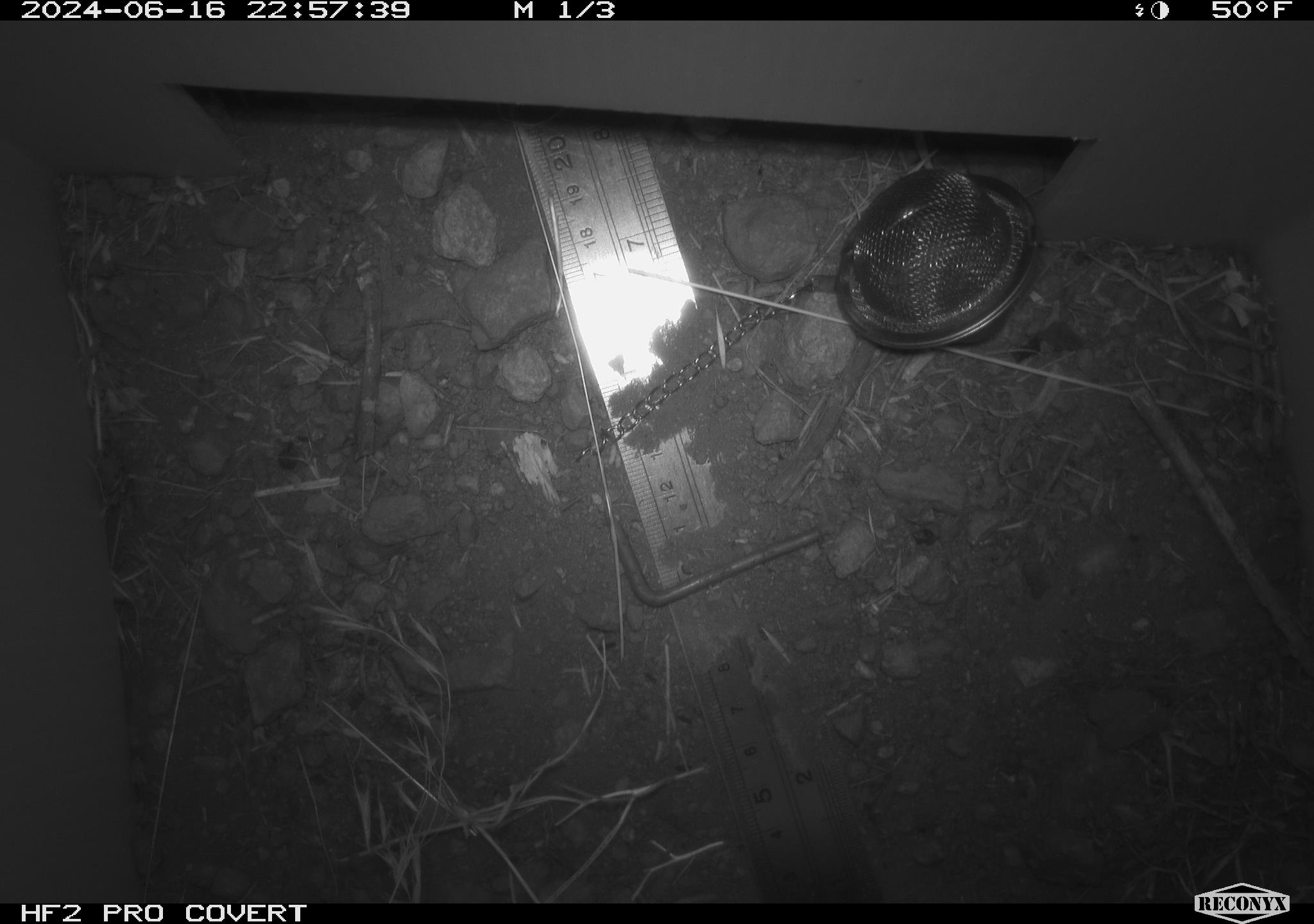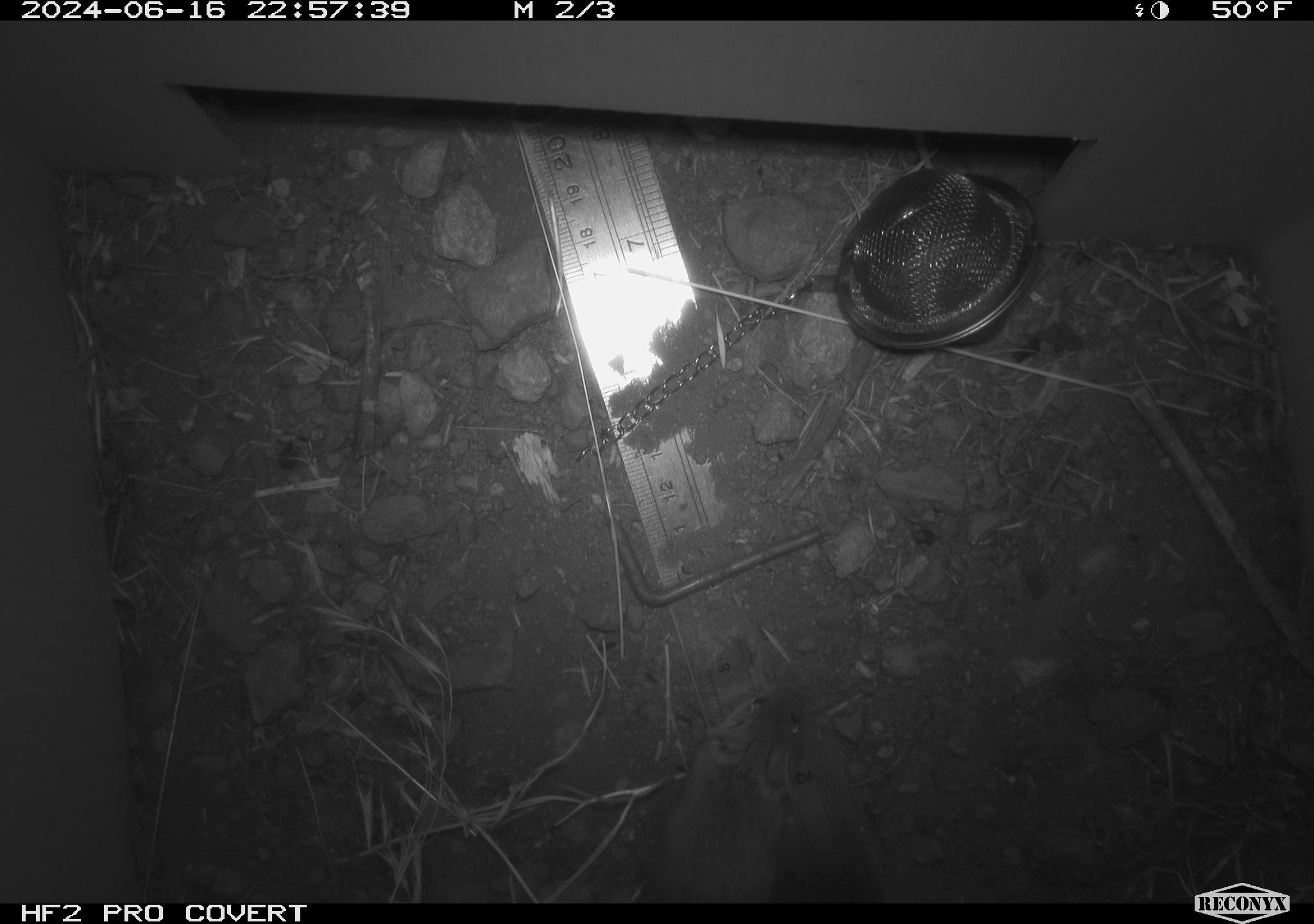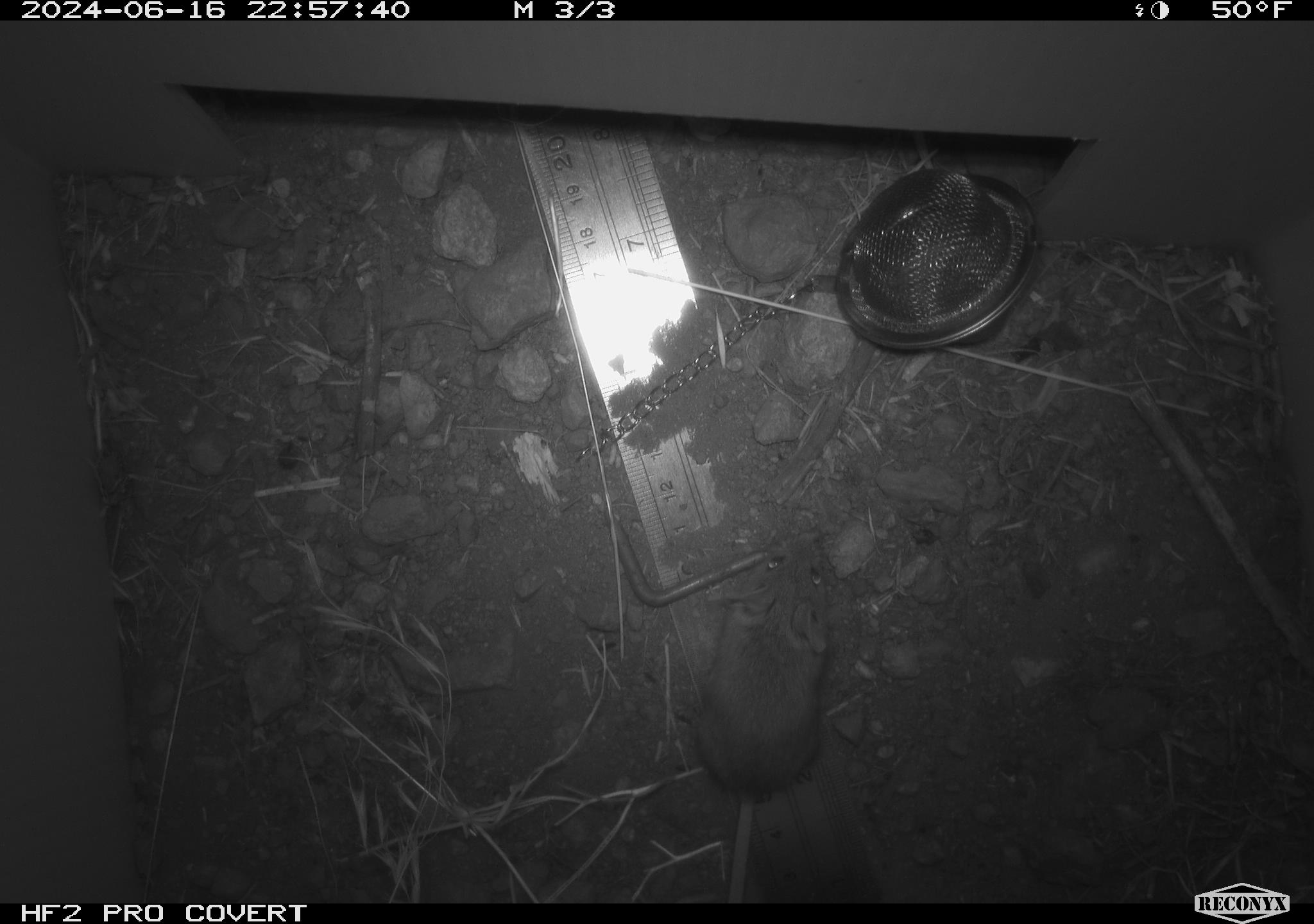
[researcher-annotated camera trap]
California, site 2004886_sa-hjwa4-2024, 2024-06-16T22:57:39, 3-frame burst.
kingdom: Animalia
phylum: Chordata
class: Mammalia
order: Rodentia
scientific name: Rodentia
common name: rodent